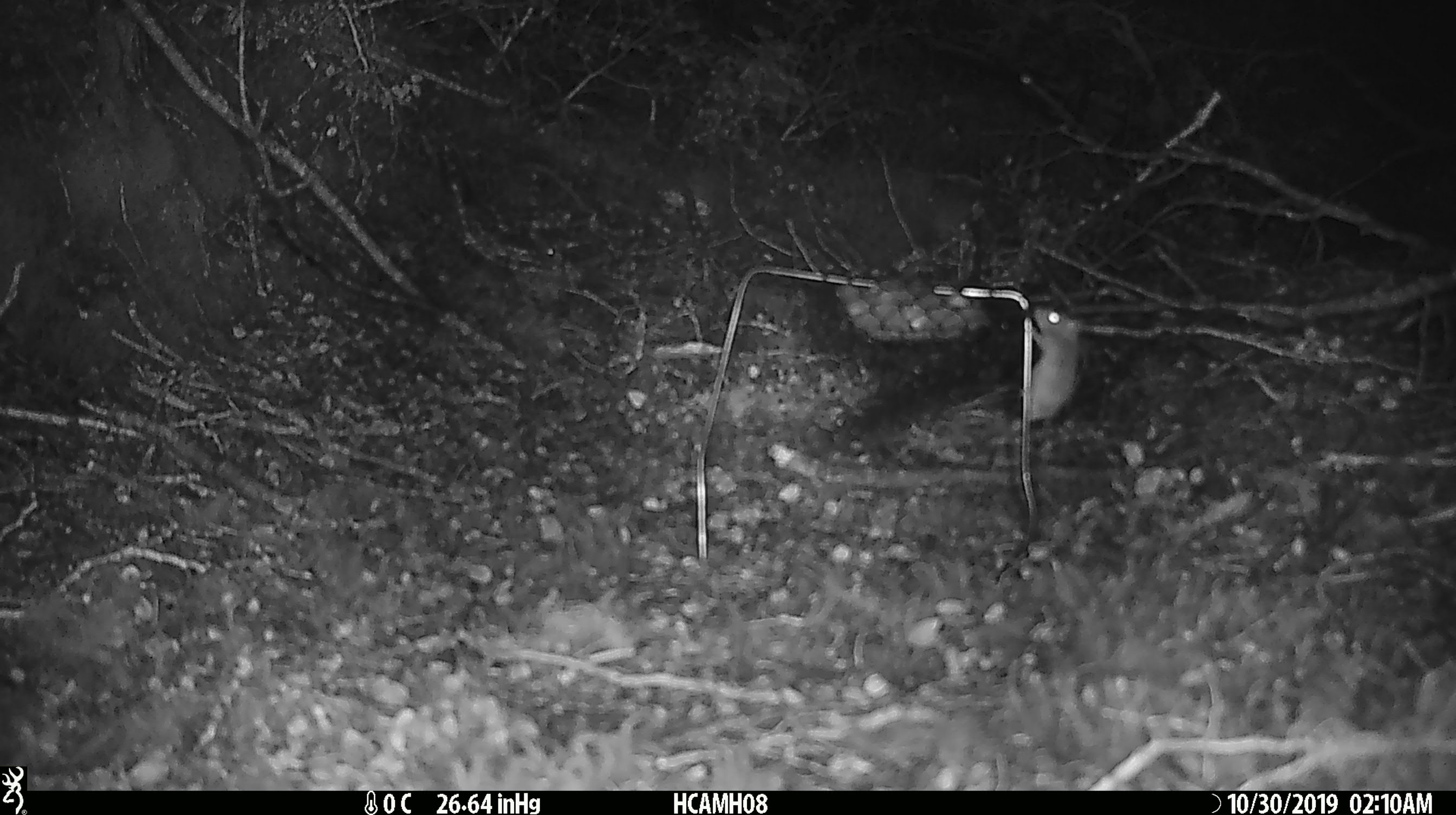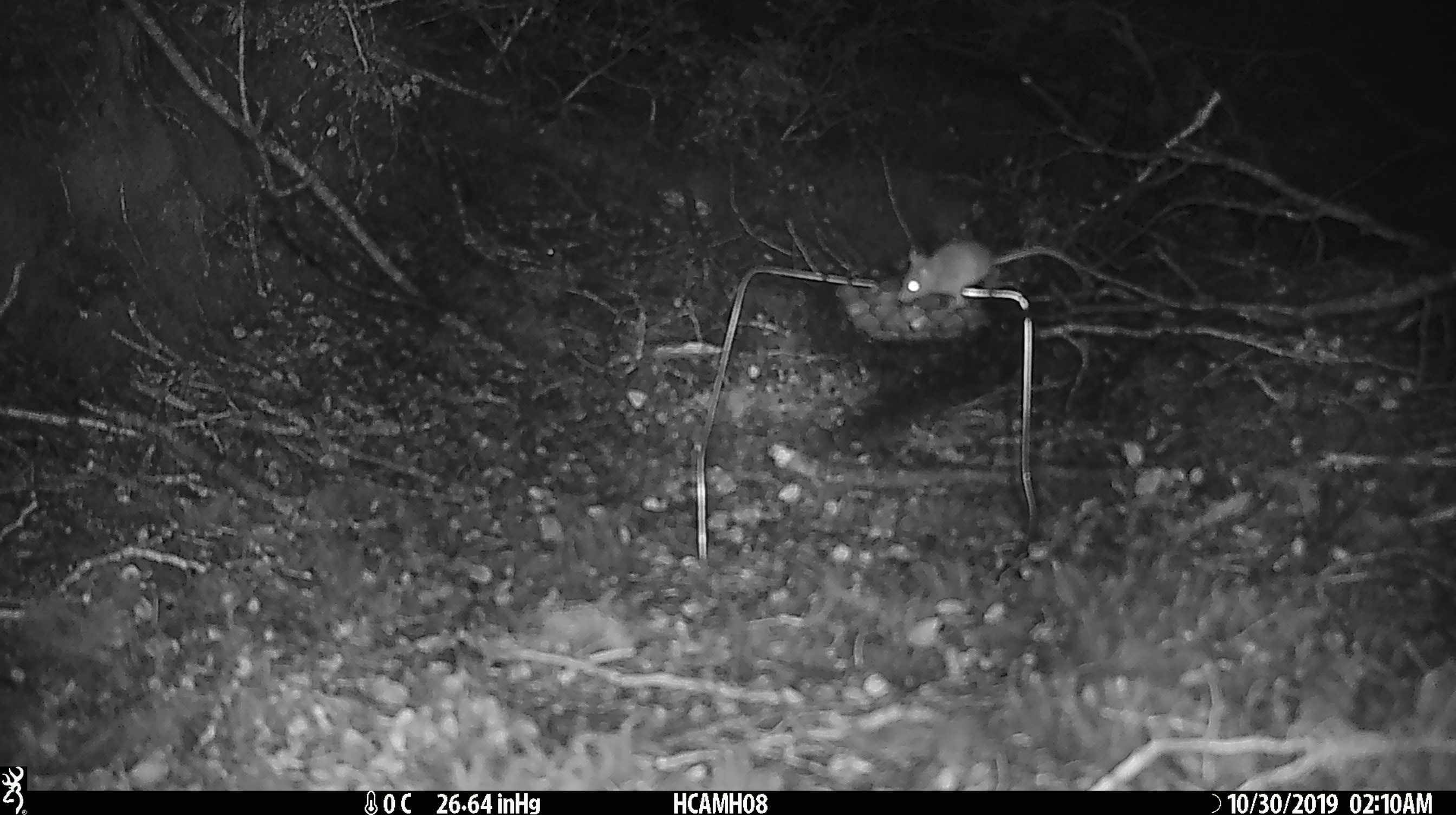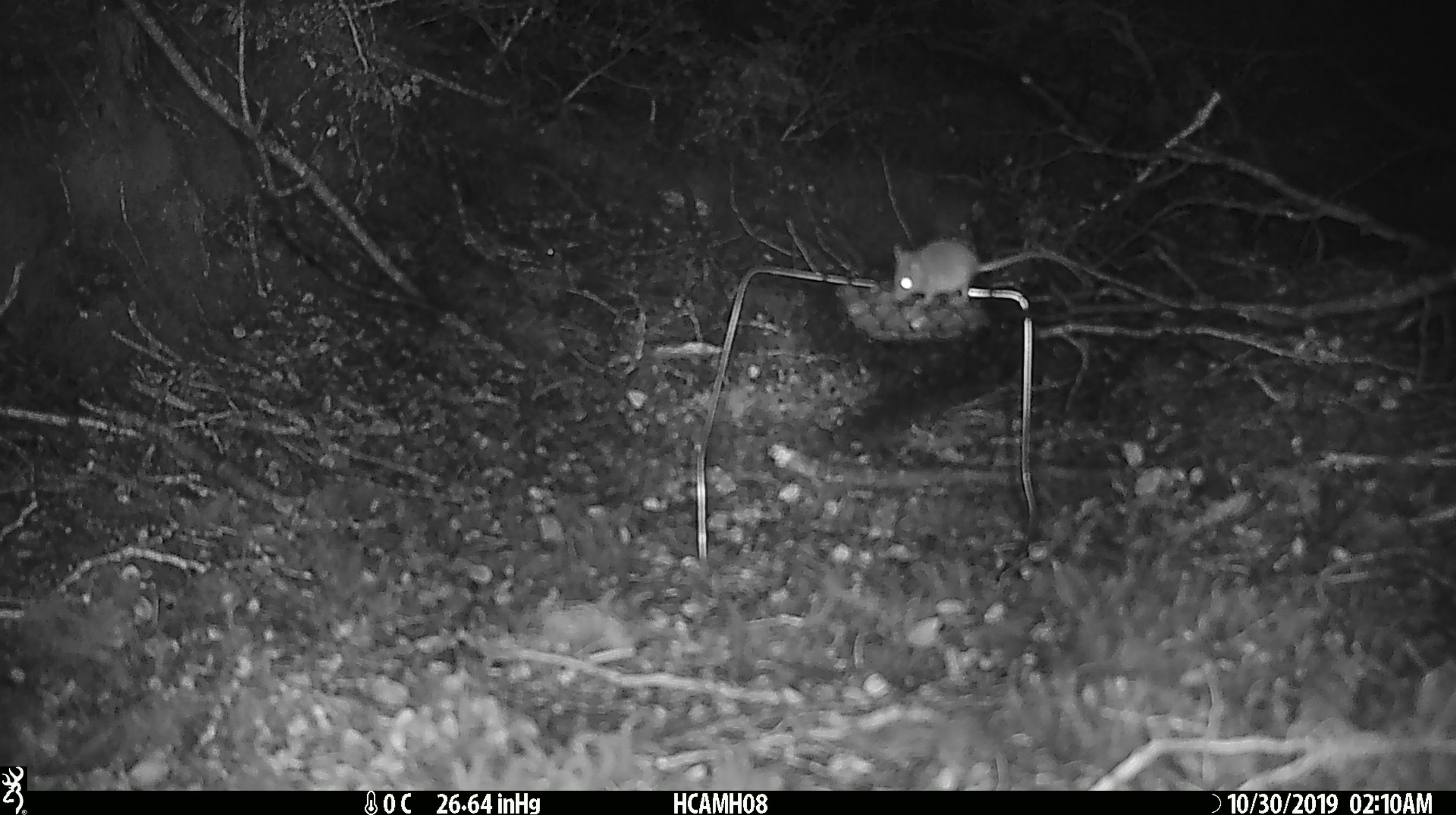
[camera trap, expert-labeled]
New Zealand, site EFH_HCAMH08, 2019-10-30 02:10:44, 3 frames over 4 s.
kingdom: Animalia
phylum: Chordata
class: Mammalia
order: Rodentia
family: Muridae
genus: Mus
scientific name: Mus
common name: mouse